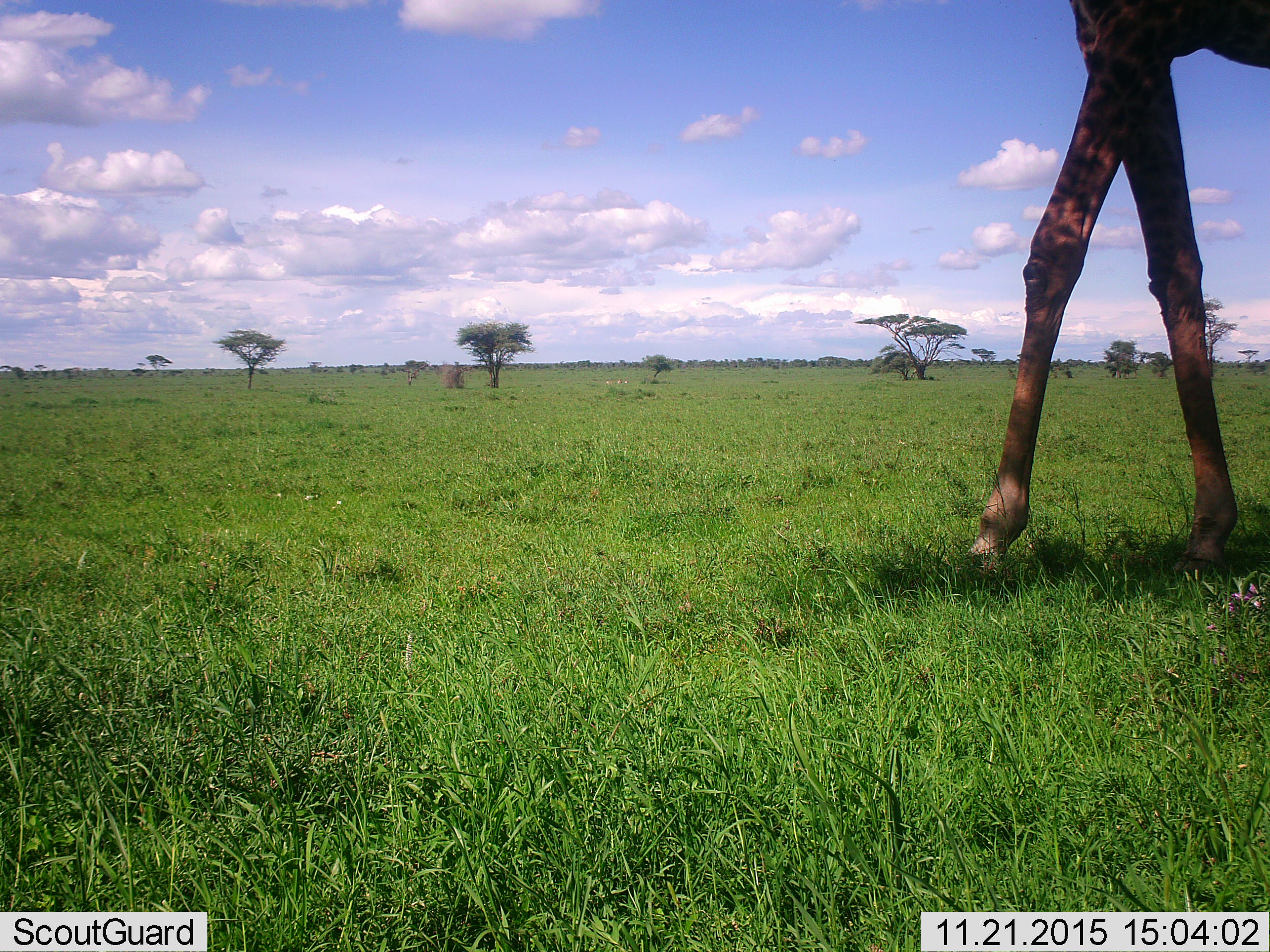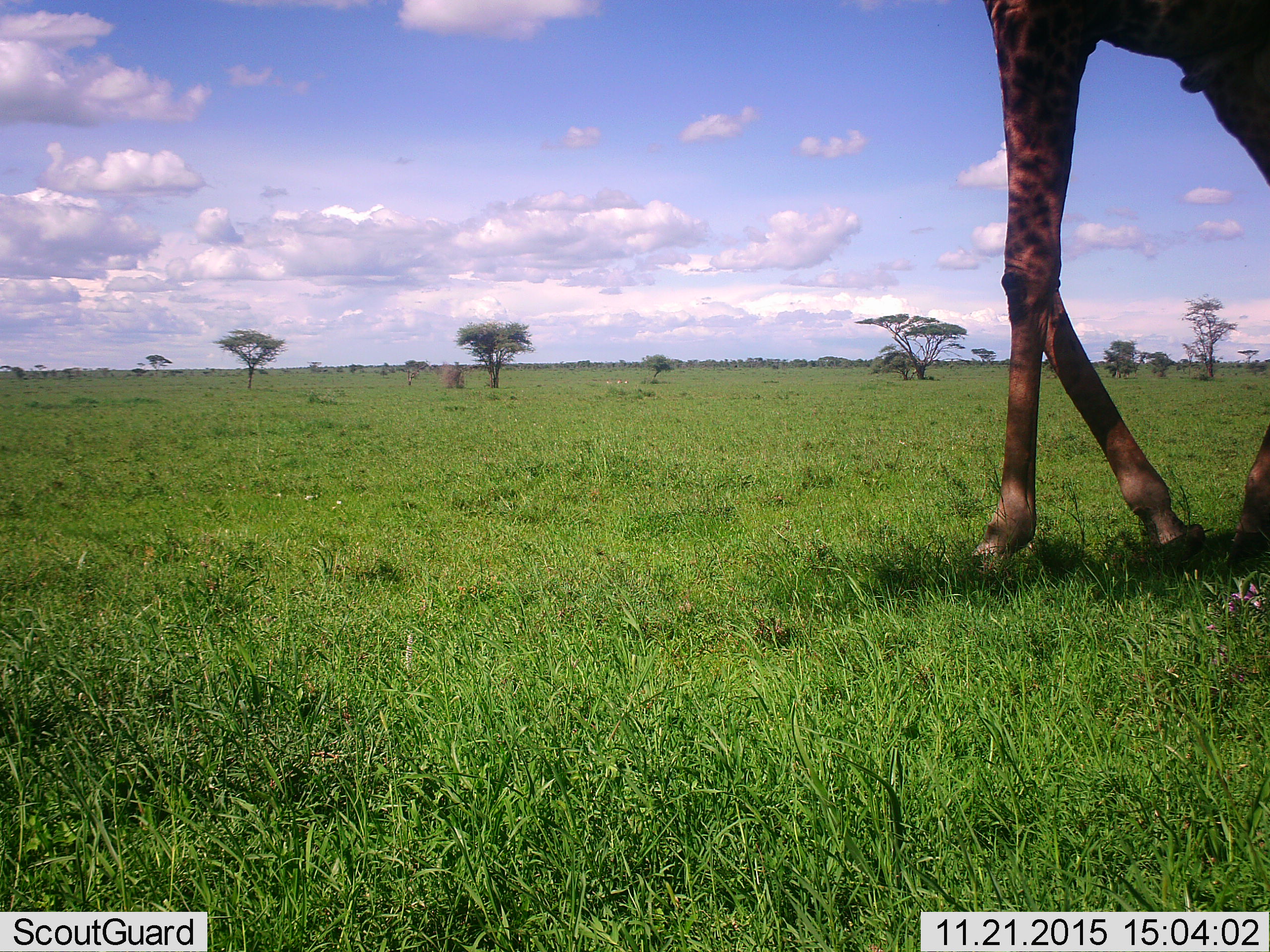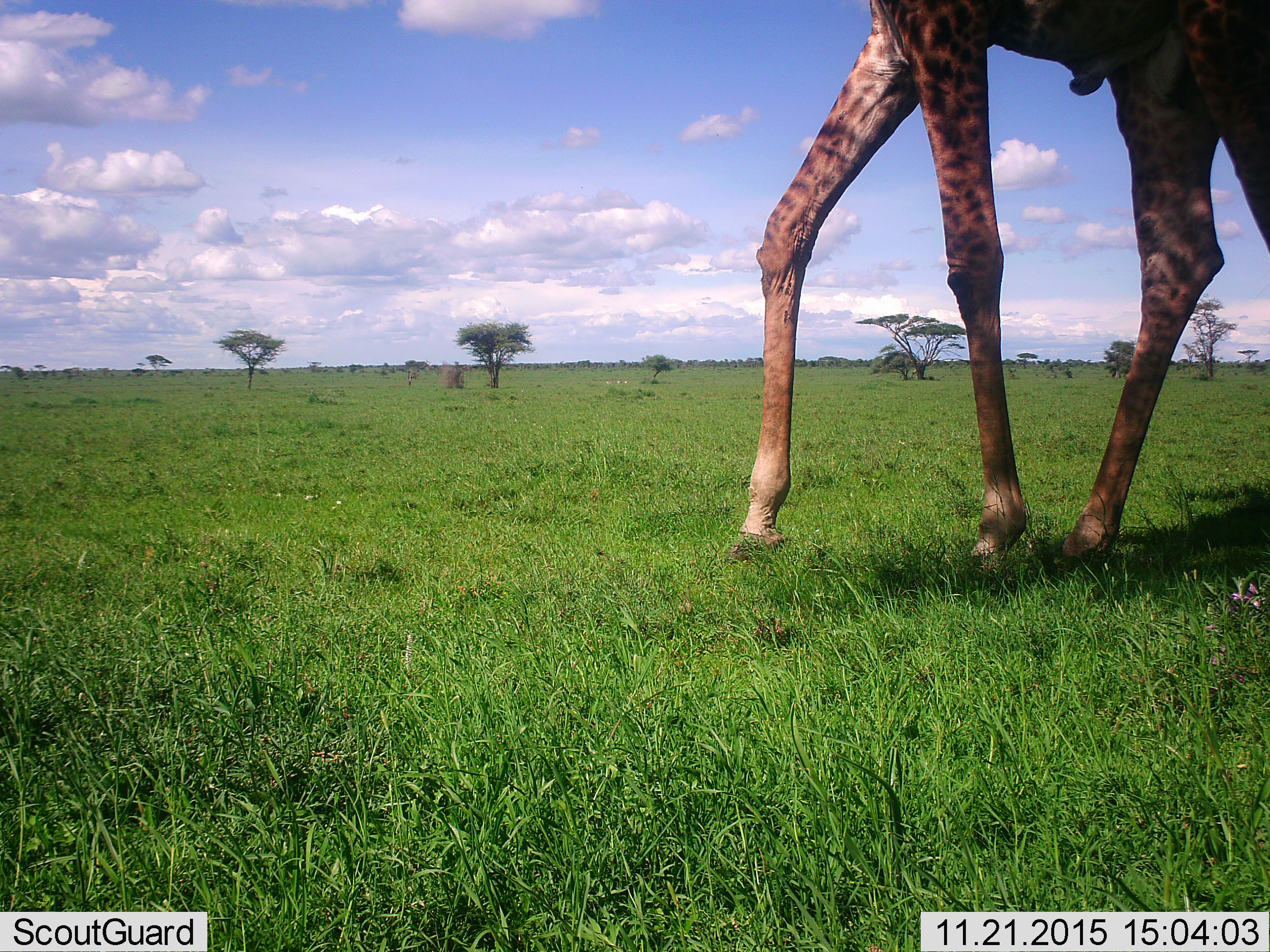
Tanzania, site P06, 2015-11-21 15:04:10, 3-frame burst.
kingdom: Animalia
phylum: Chordata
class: Mammalia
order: Artiodactyla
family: Giraffidae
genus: Giraffa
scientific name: Giraffa camelopardalis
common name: giraffe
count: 1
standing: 12%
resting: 0%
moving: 88%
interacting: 0%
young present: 0%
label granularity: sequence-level